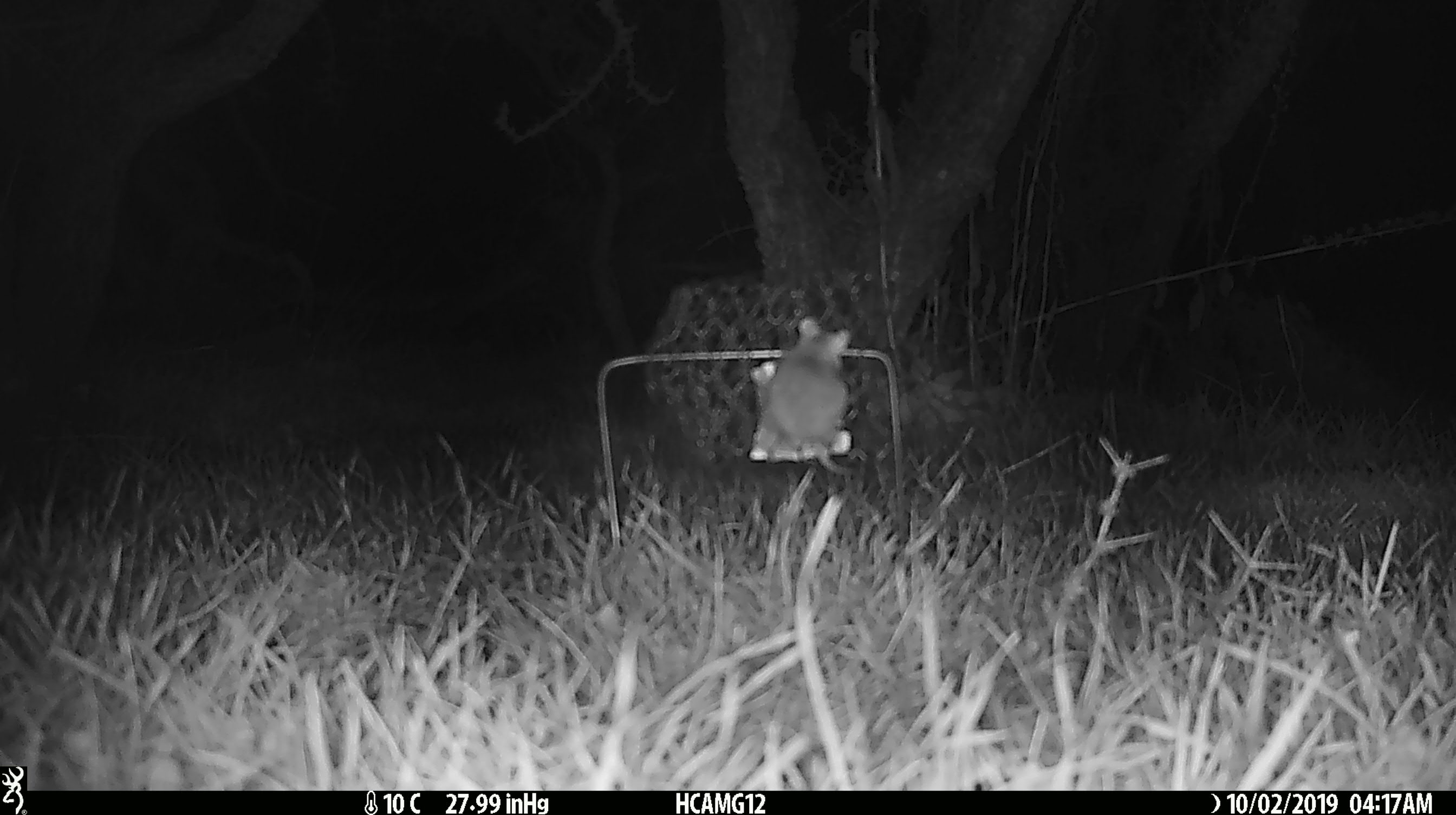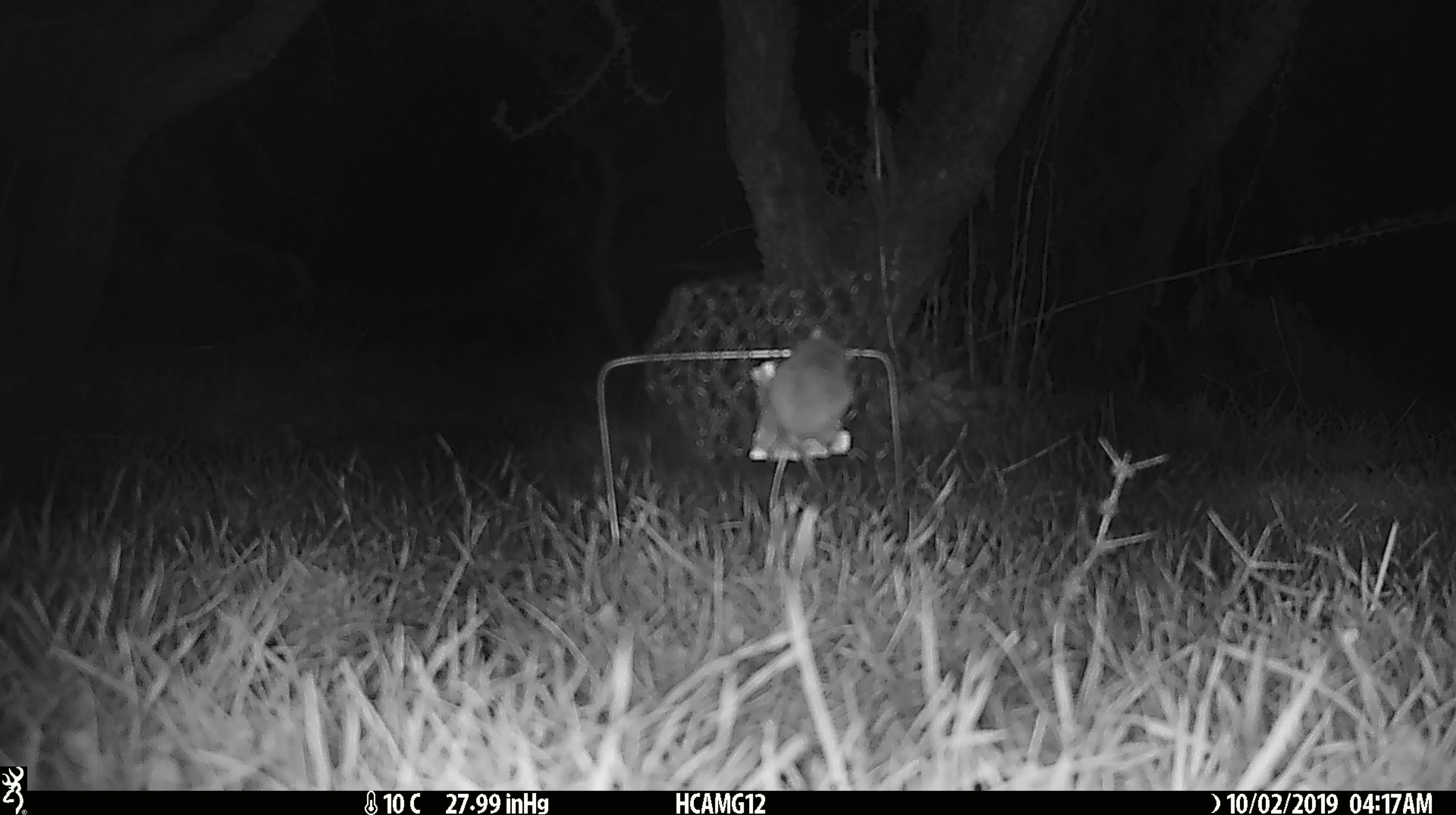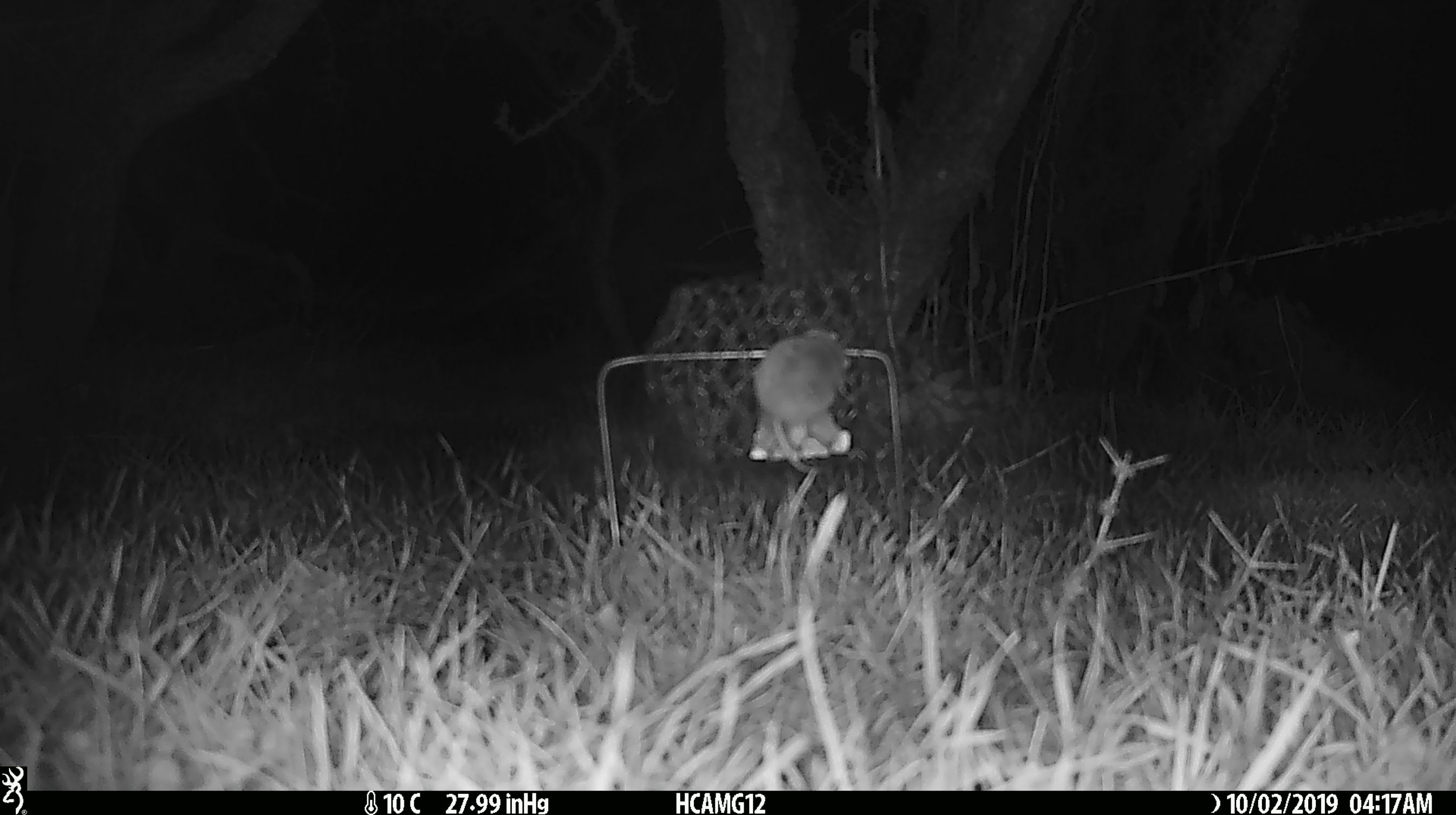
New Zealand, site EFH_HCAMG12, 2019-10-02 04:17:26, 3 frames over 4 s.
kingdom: Animalia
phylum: Chordata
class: Mammalia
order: Rodentia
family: Muridae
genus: Mus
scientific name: Mus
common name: mouse